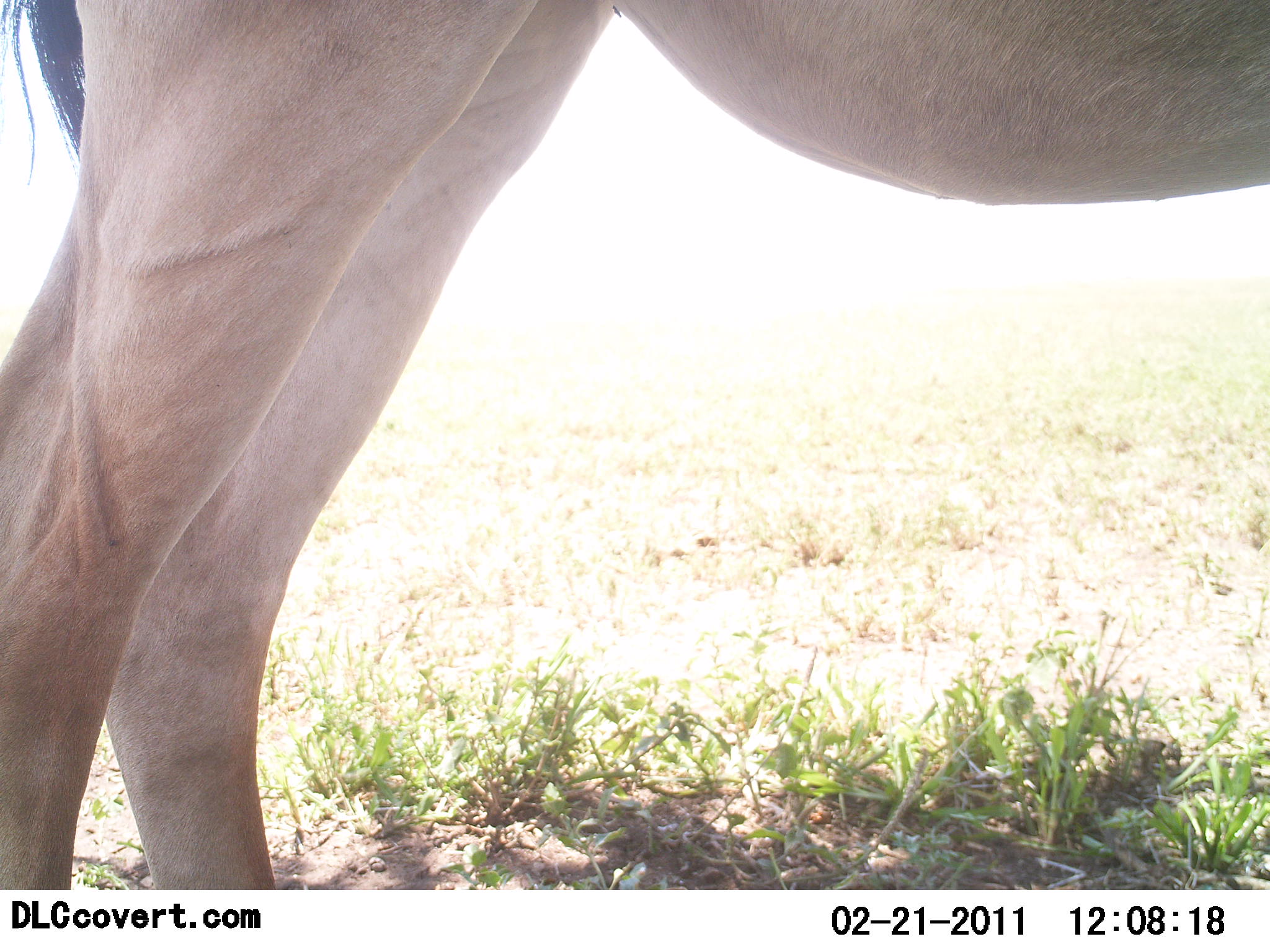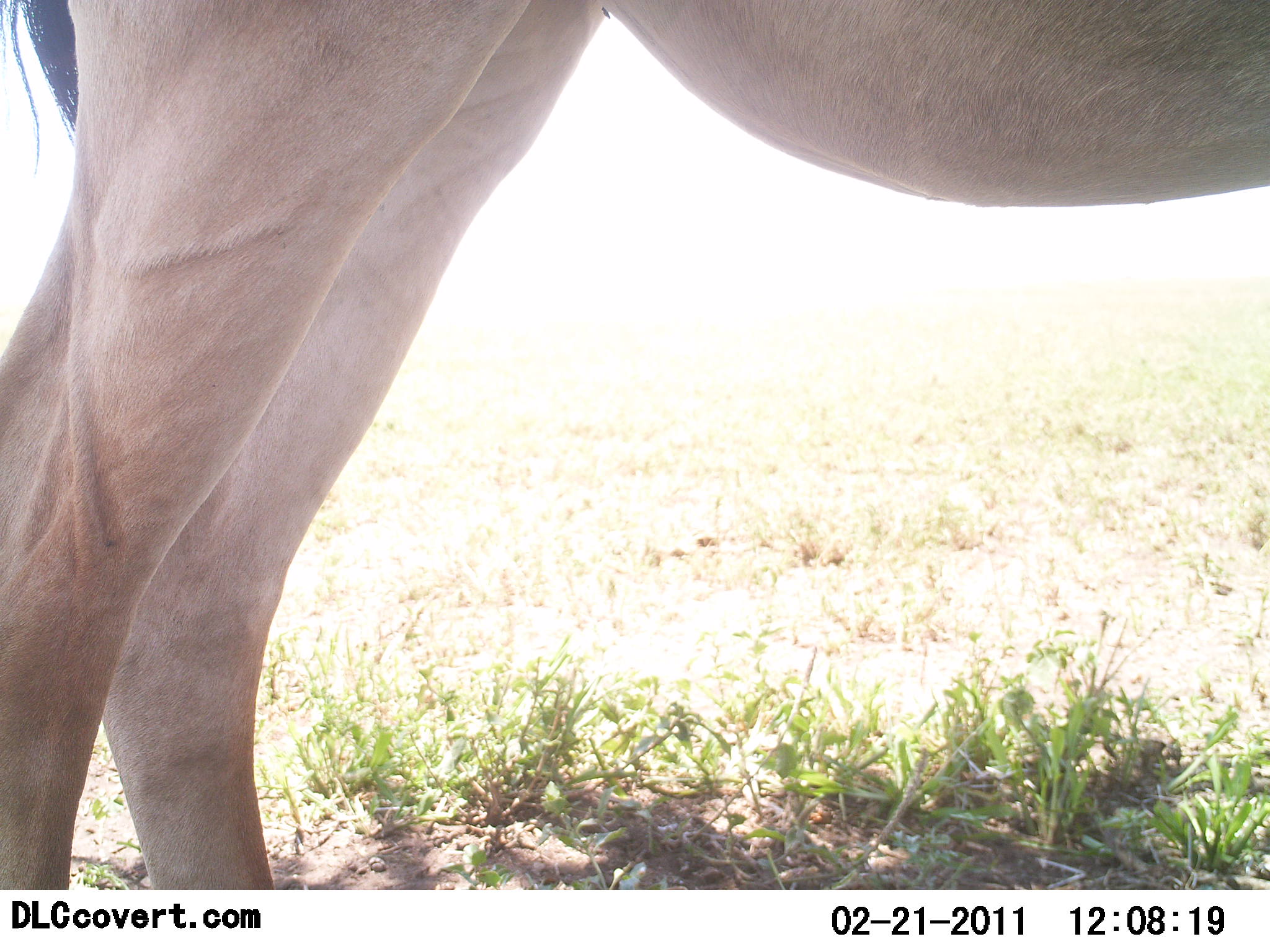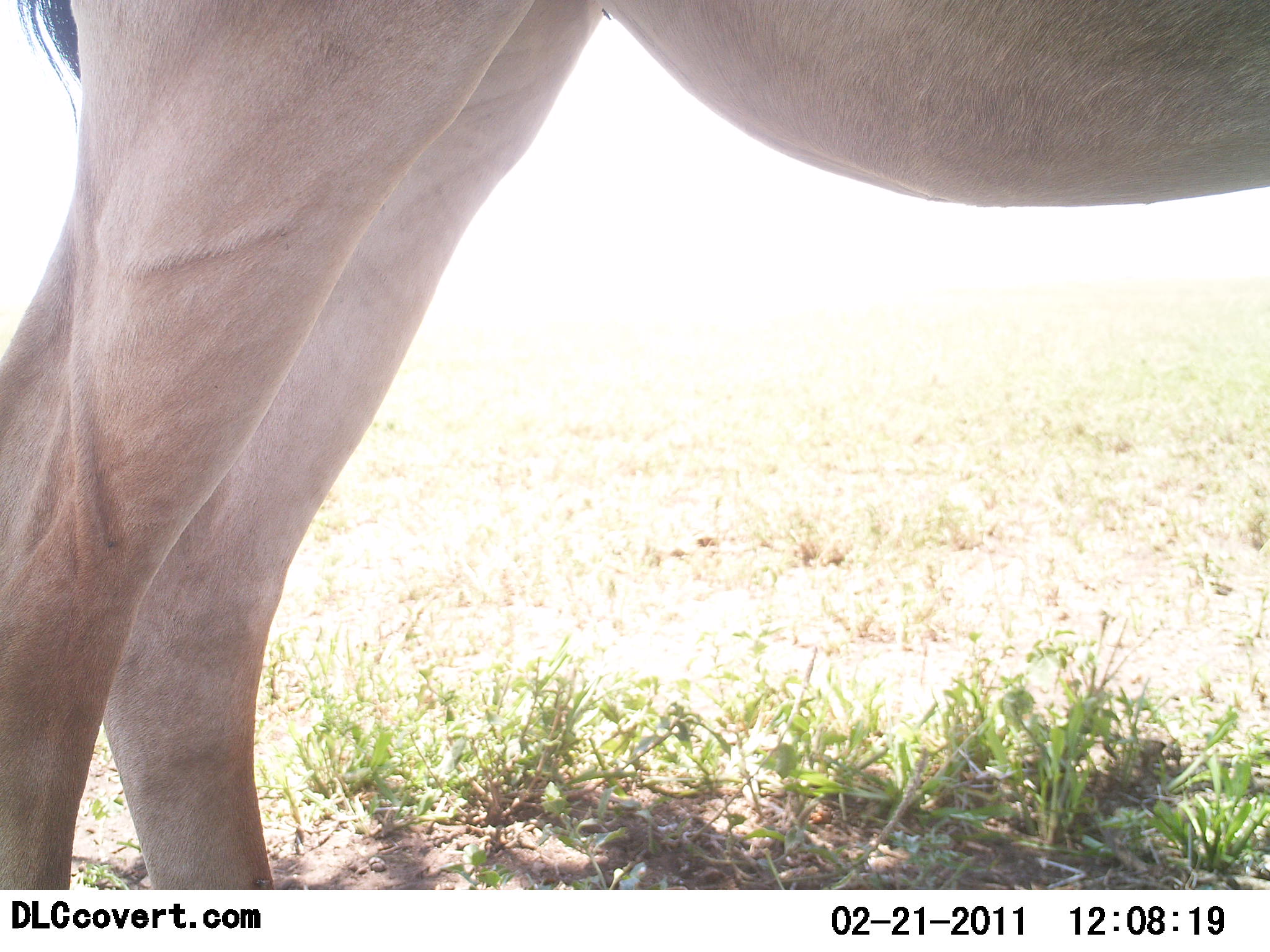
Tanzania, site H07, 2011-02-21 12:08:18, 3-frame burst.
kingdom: Animalia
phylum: Chordata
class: Mammalia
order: Artiodactyla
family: Bovidae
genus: Alcelaphus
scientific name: Alcelaphus buselaphus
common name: hartebeest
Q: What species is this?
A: Hartebeest (Alcelaphus buselaphus).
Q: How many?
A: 1.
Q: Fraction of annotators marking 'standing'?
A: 100%.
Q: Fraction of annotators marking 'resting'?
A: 0%.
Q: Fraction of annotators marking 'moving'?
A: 0%.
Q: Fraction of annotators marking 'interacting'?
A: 0%.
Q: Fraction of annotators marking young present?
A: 0%.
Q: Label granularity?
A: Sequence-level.